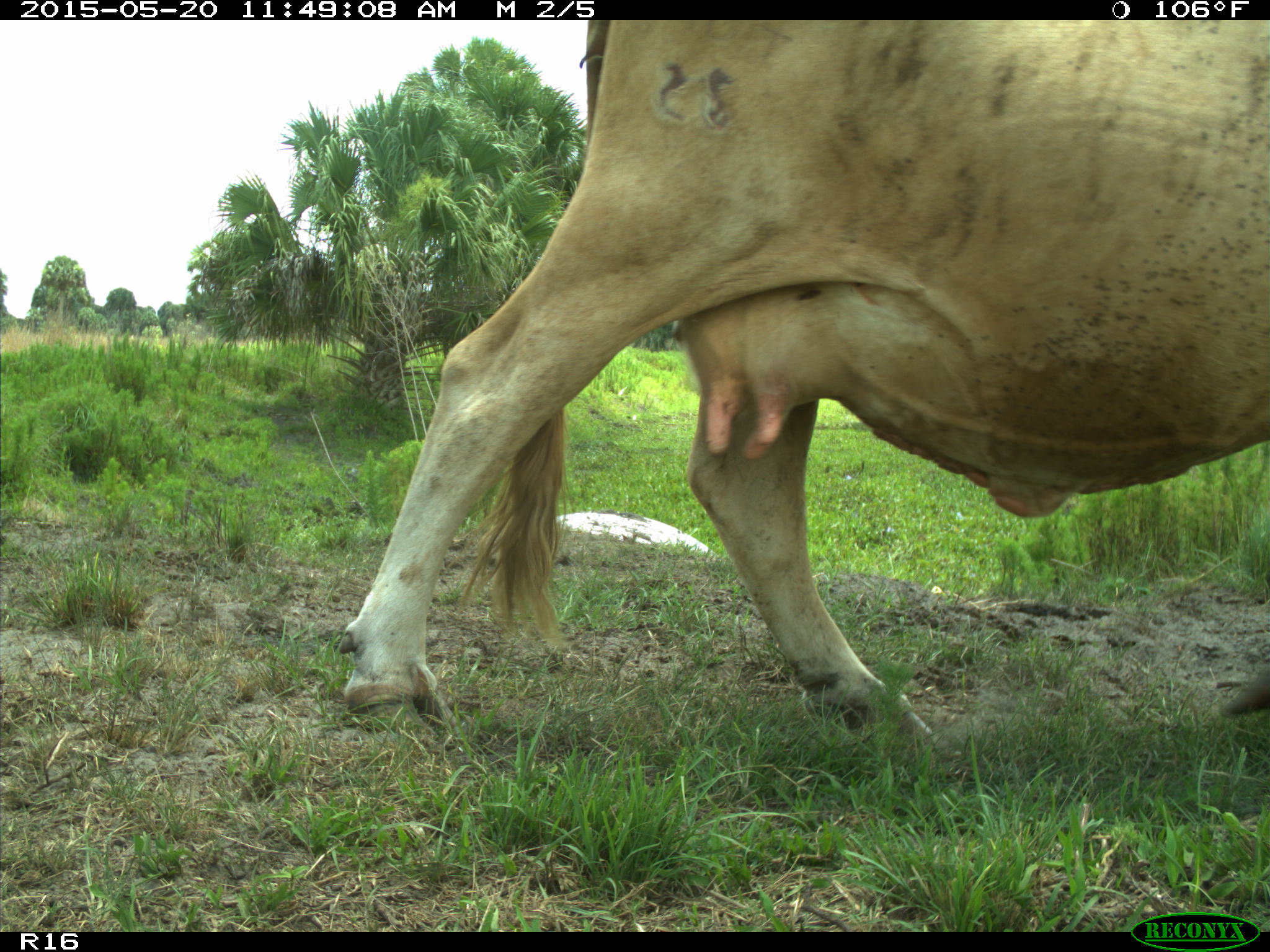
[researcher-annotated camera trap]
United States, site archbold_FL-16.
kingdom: Animalia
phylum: Chordata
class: Mammalia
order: Artiodactyla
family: Bovidae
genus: Bos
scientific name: Bos taurus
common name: domestic cow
Bos taurus (domestic cow).